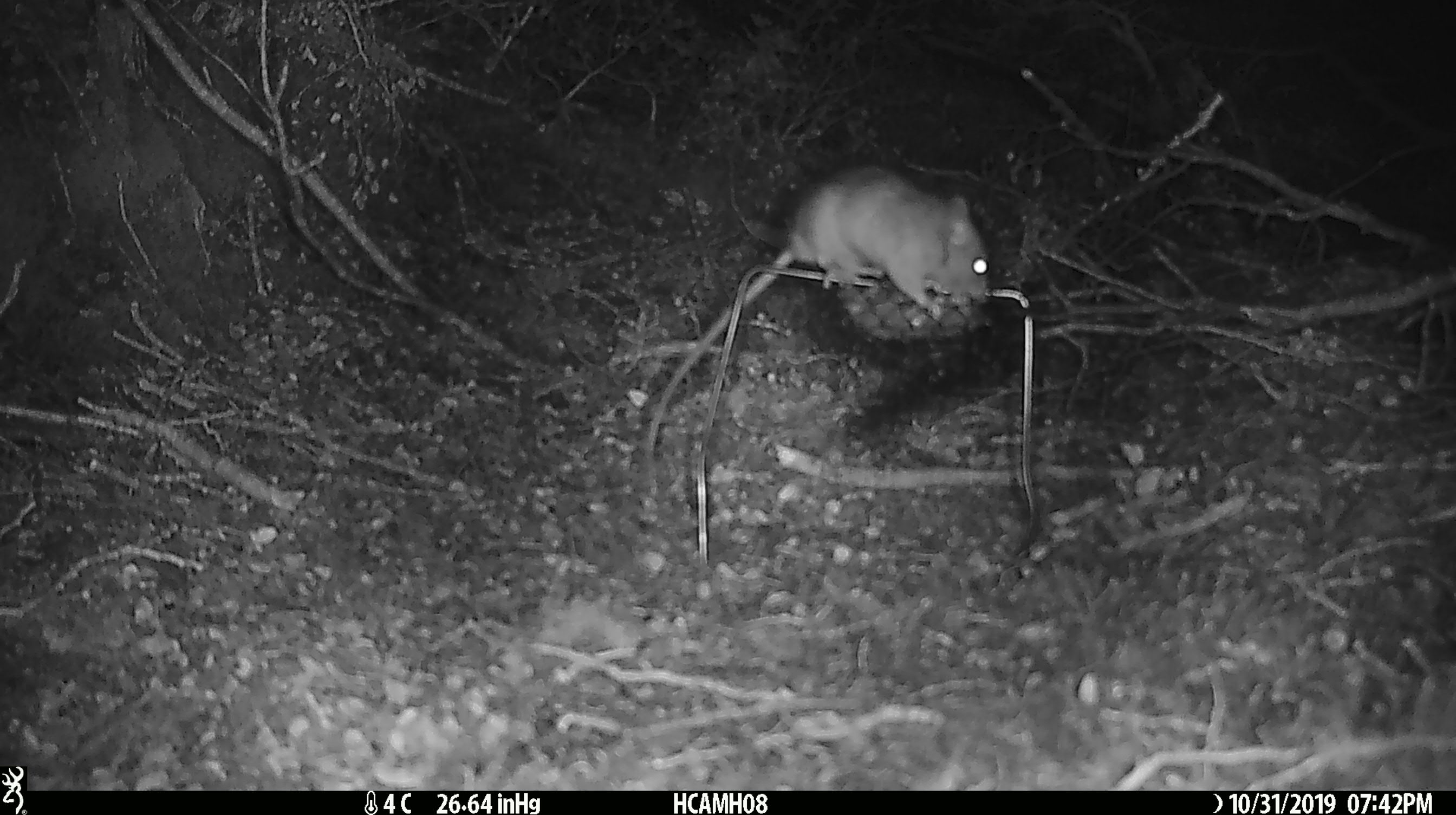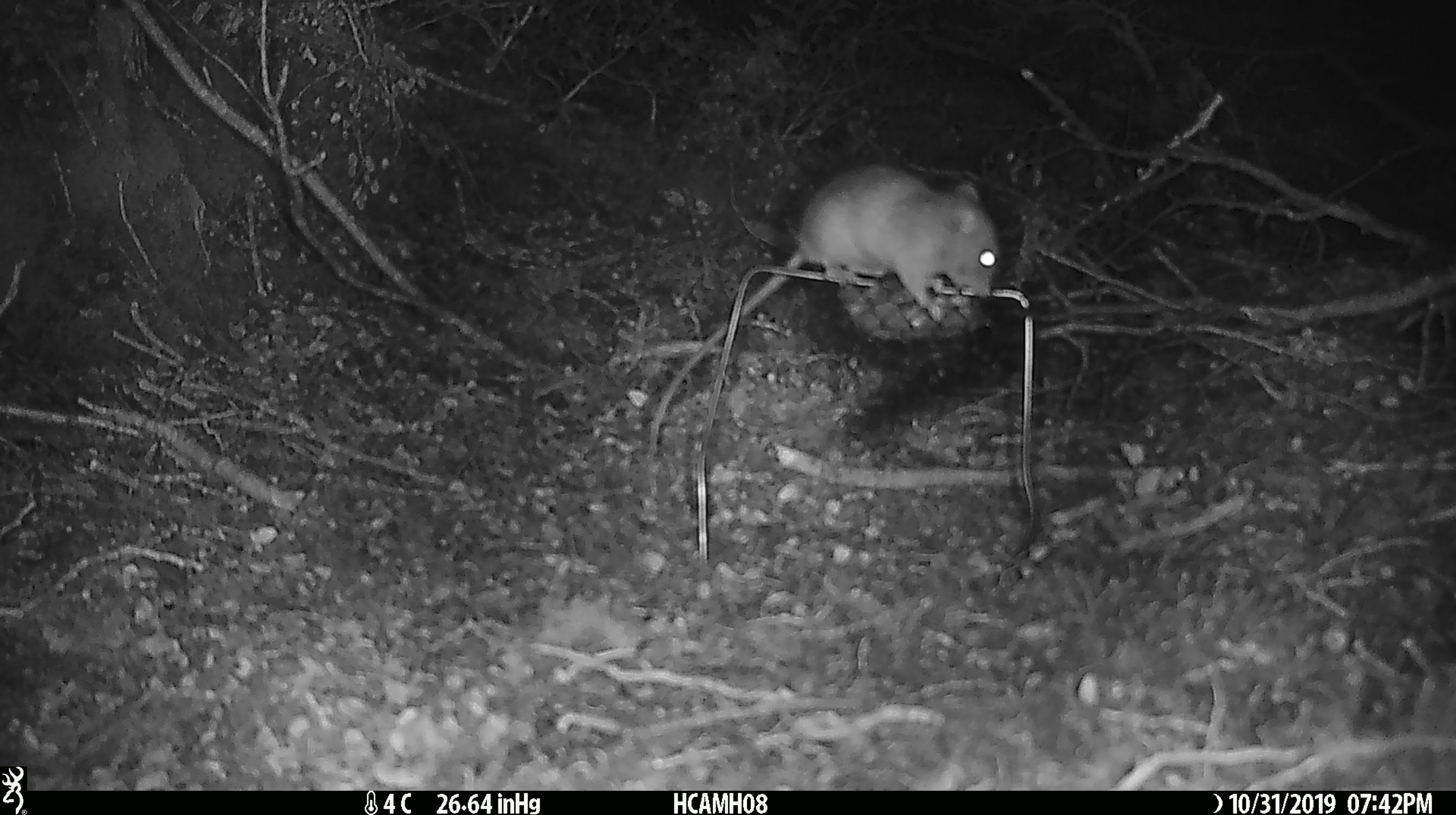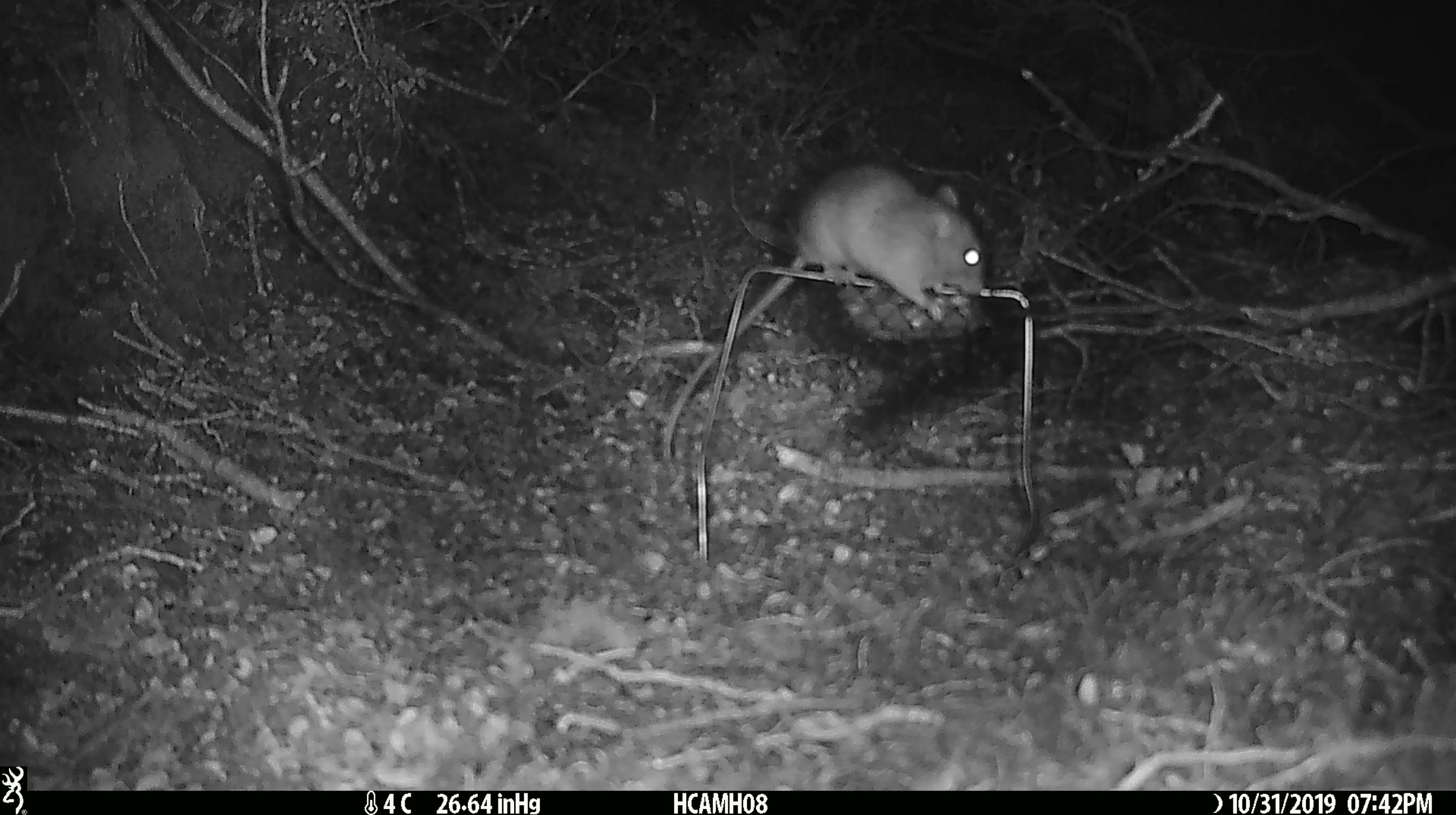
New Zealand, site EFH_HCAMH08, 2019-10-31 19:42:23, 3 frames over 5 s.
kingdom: Animalia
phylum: Chordata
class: Mammalia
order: Rodentia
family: Muridae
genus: Rattus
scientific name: Rattus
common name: rat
Rat (Rattus).